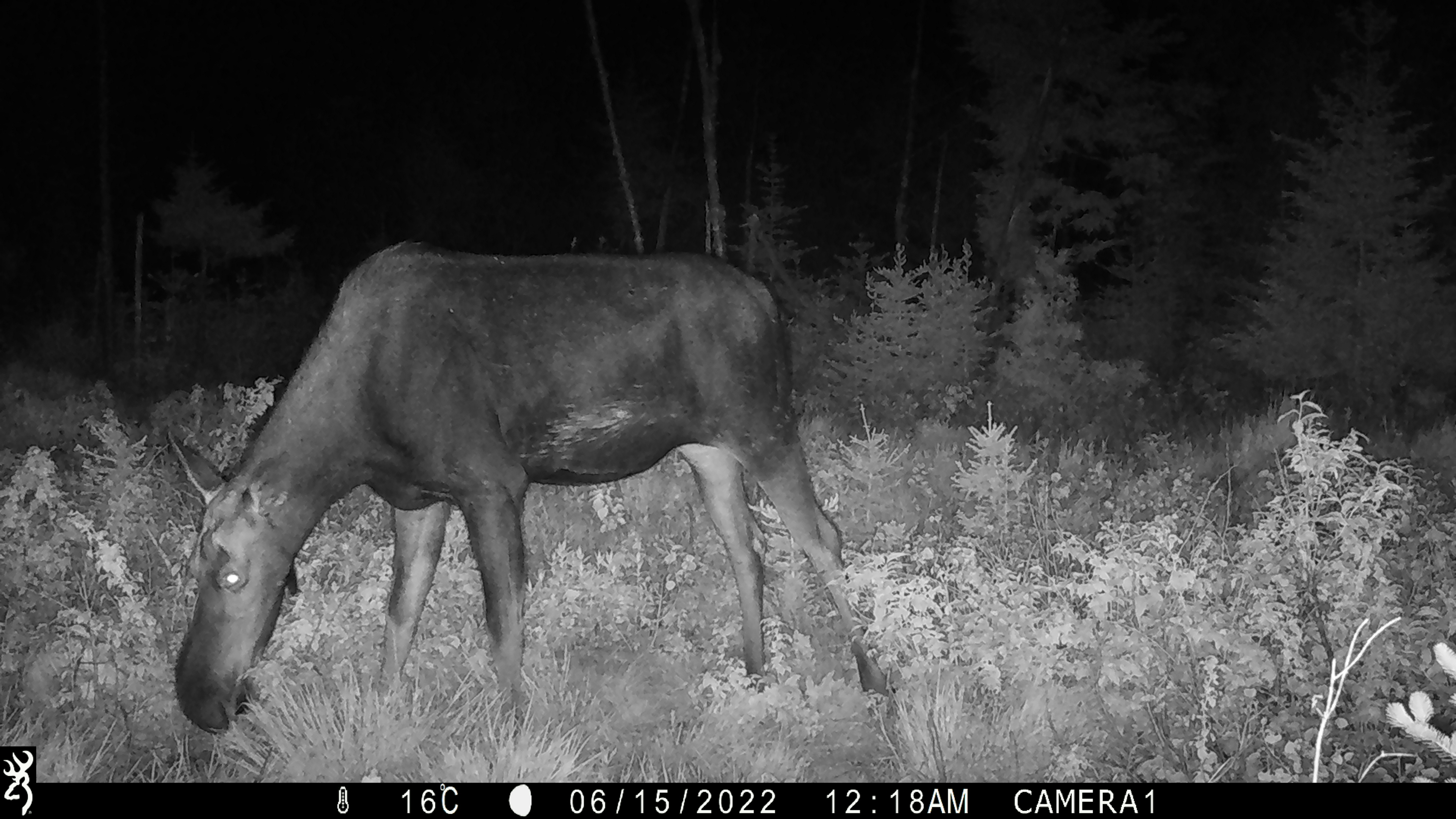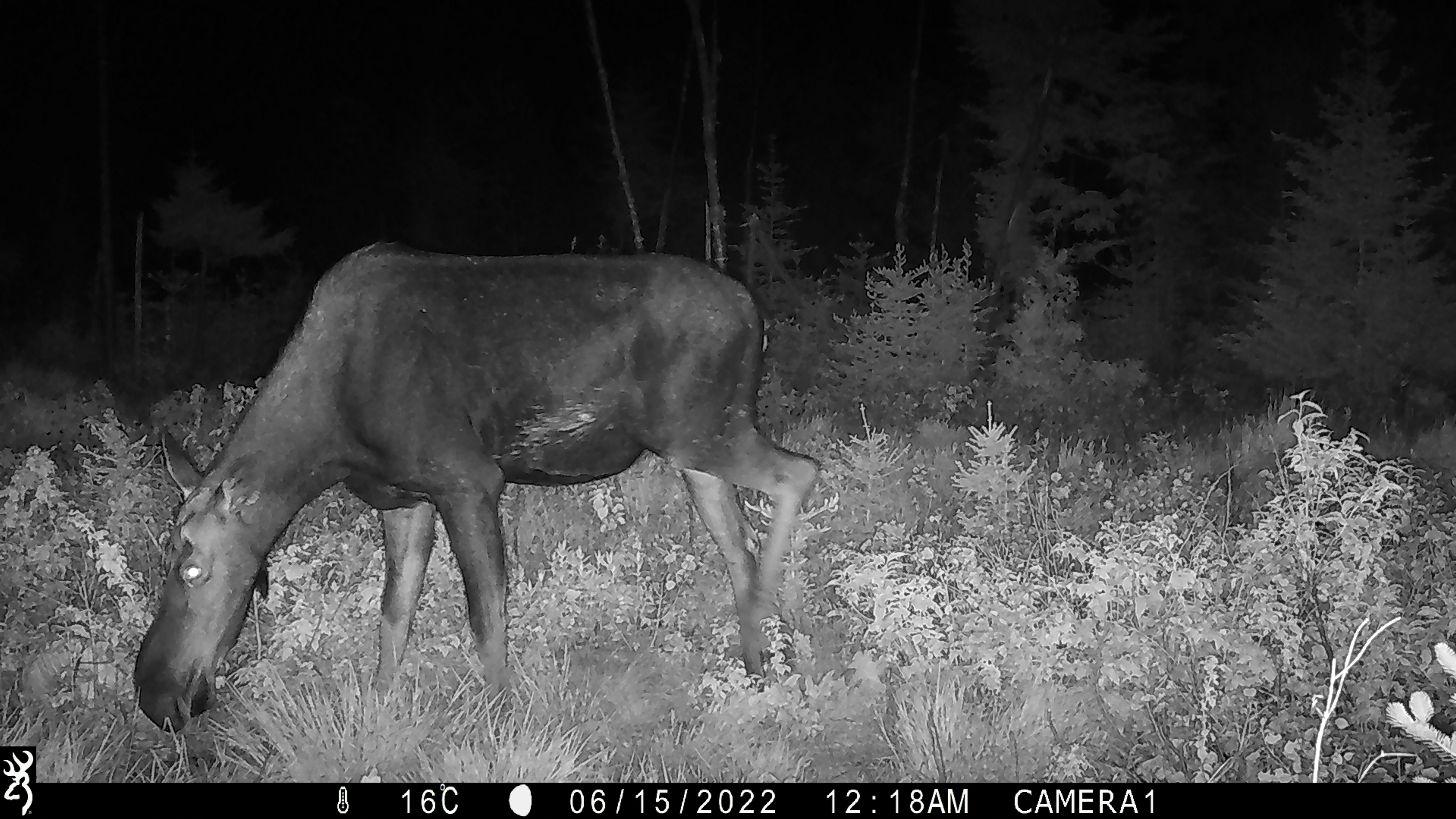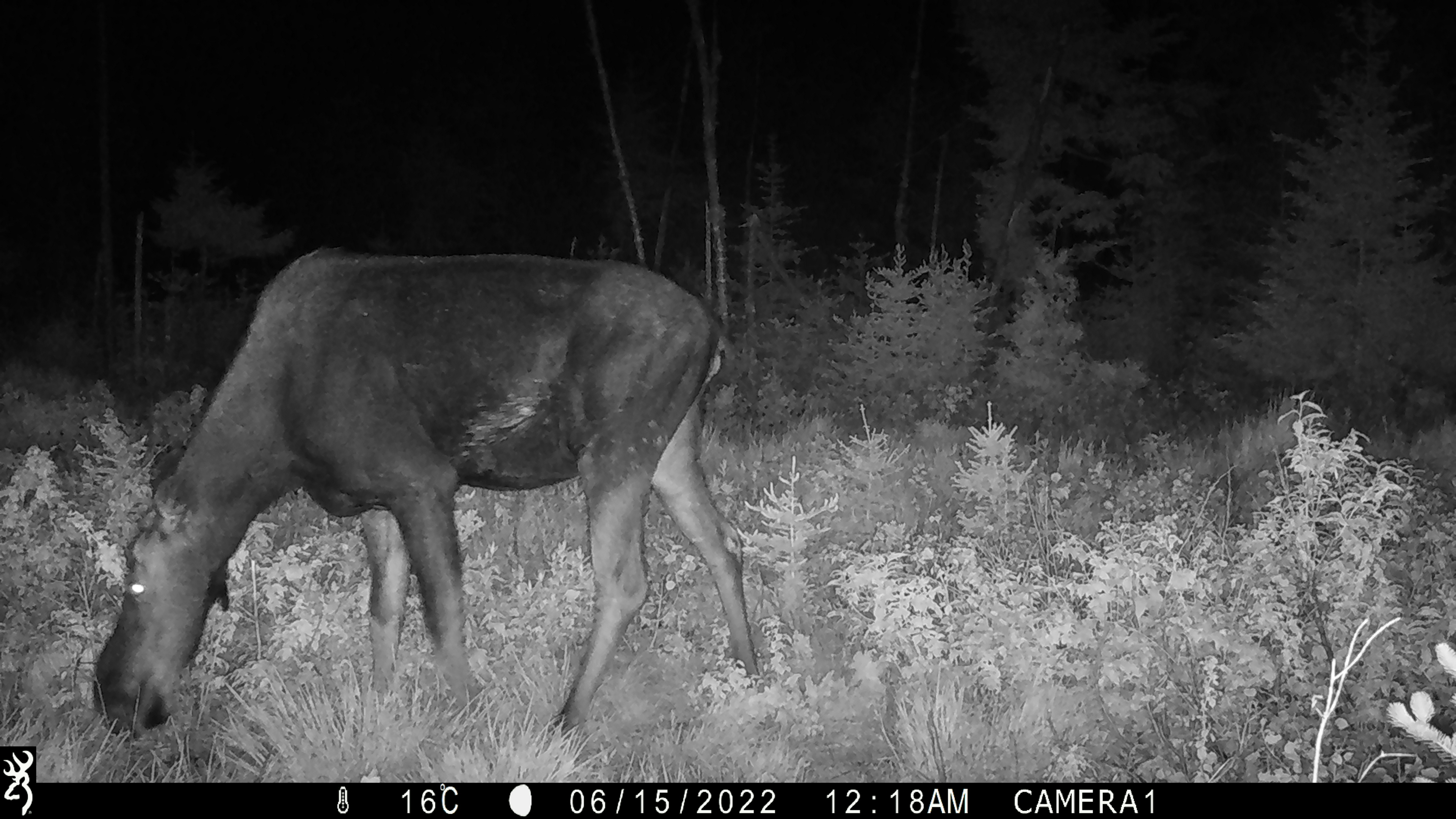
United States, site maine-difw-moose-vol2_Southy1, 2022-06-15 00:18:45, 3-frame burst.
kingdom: Animalia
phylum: Chordata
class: Mammalia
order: Artiodactyla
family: Cervidae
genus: Alces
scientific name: Alces alces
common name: moose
Moose (Alces alces).